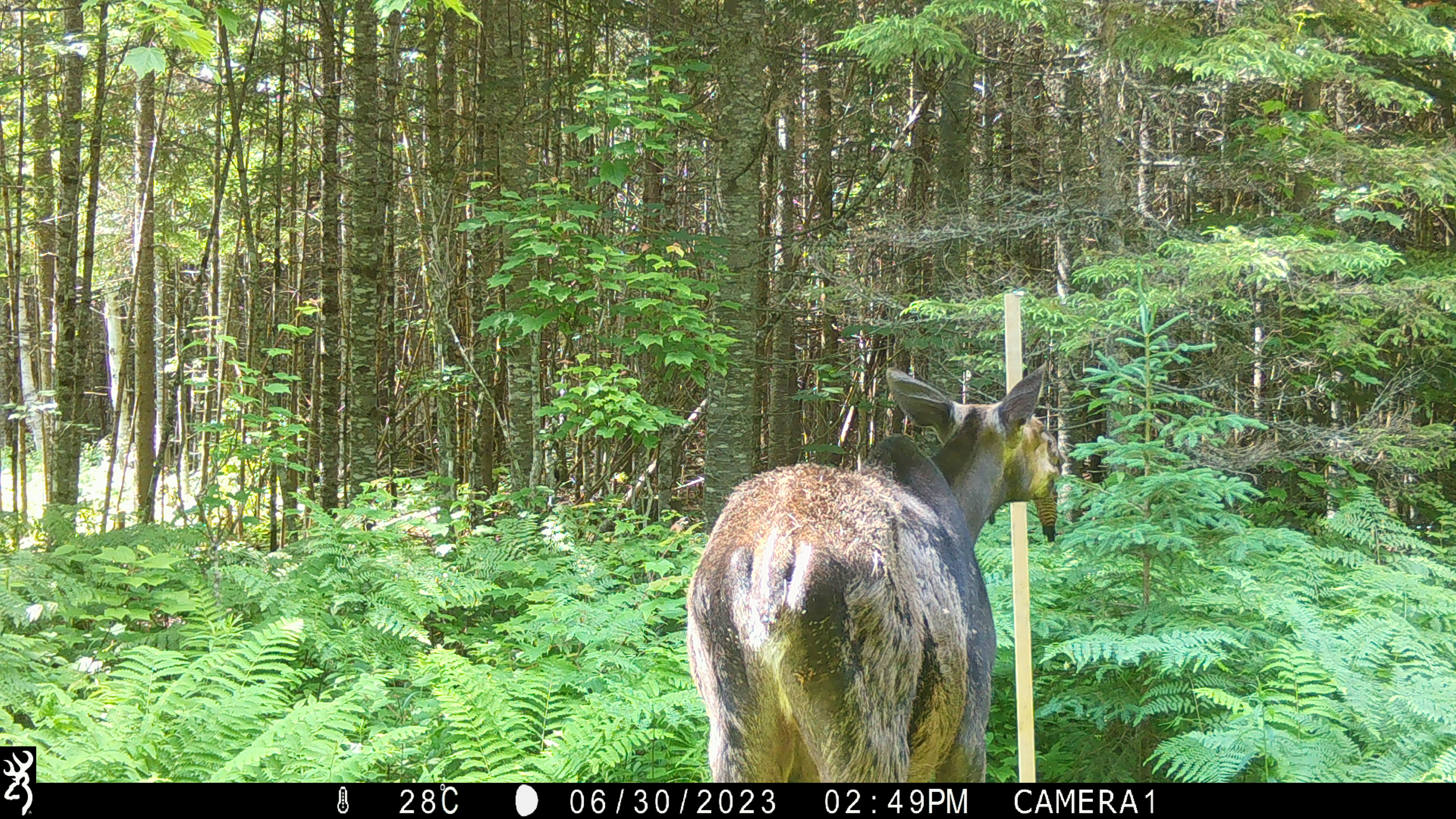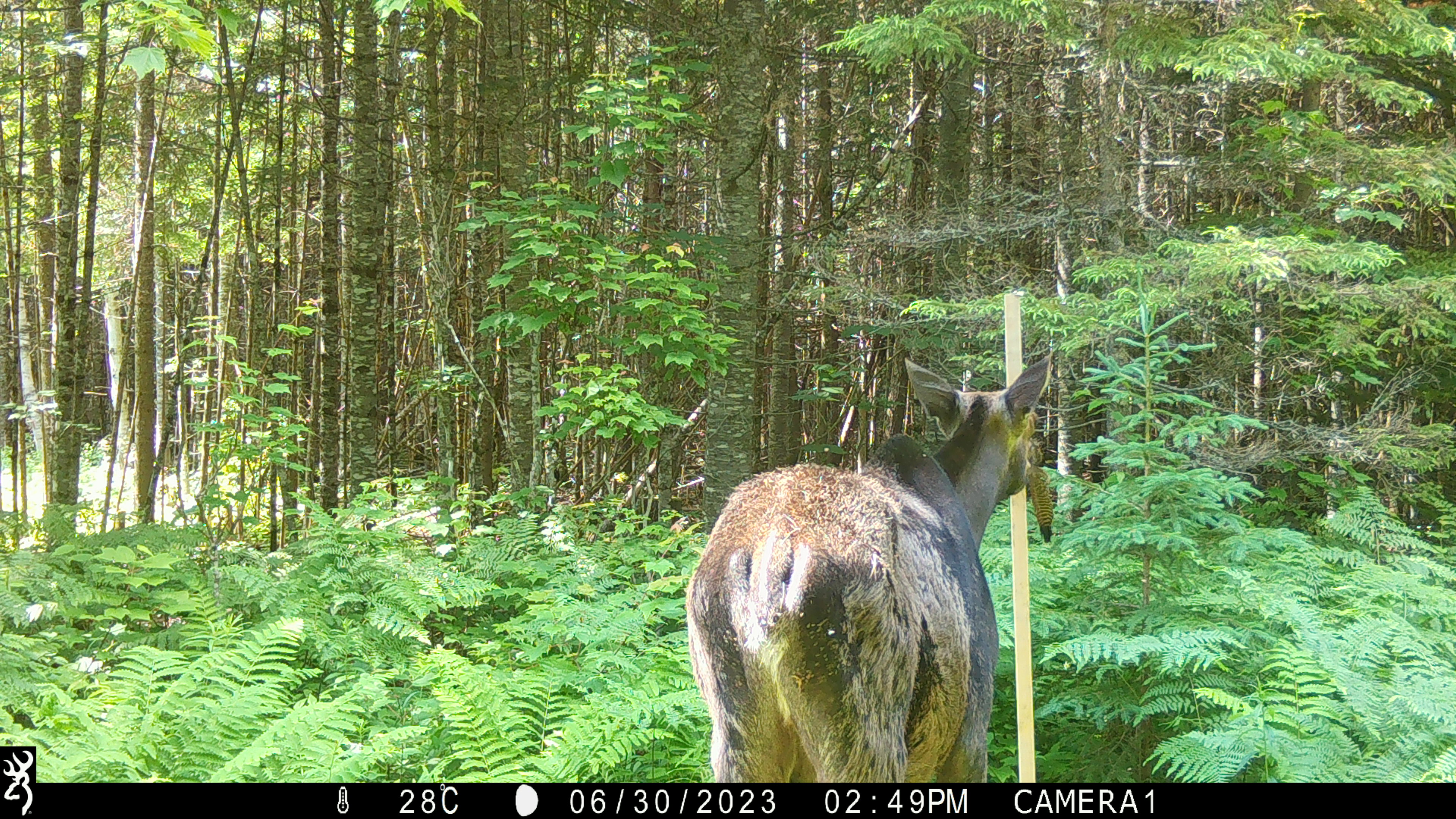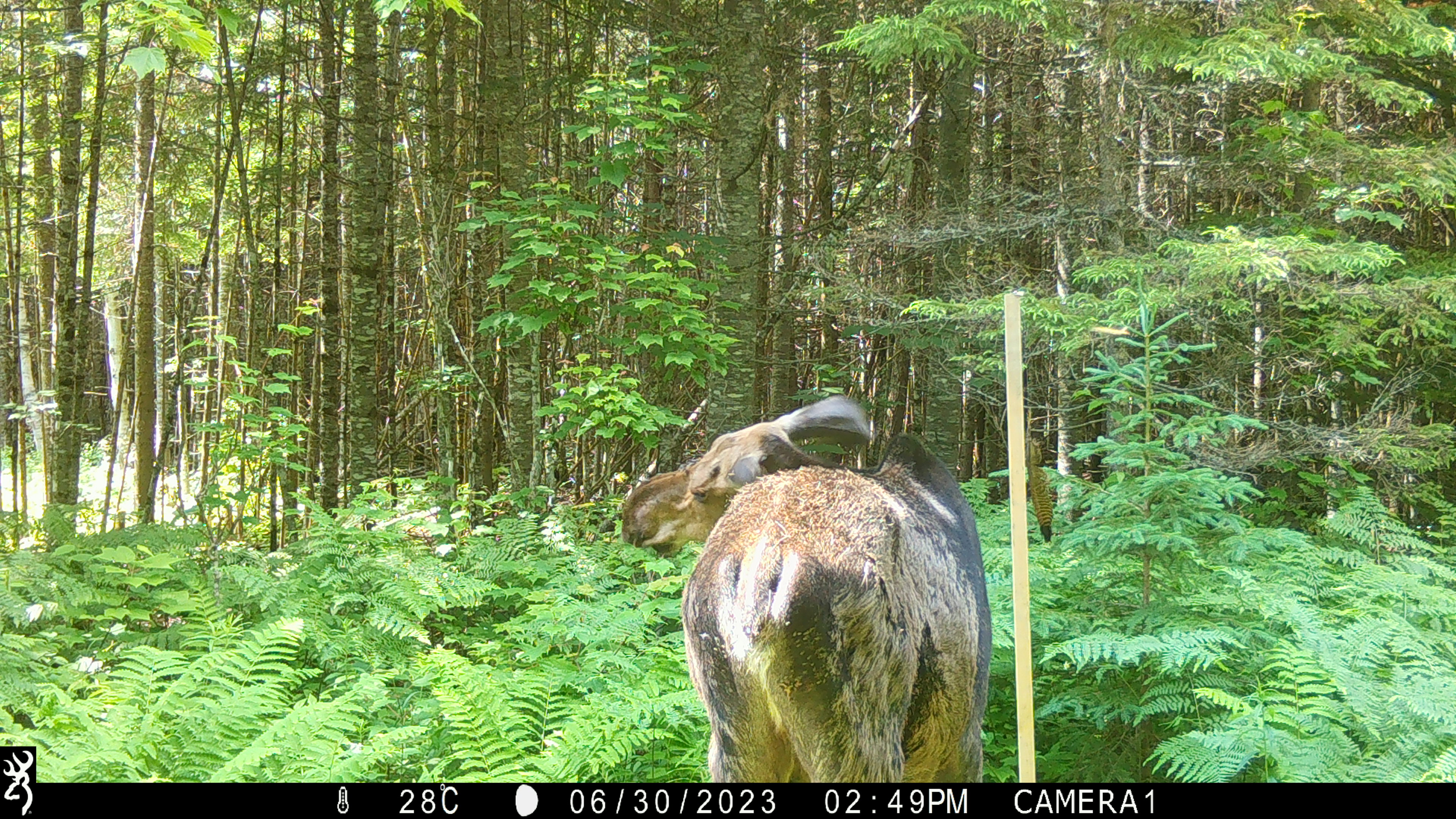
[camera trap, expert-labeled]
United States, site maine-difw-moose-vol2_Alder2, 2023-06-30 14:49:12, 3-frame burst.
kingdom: Animalia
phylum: Chordata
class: Mammalia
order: Artiodactyla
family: Cervidae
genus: Alces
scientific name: Alces alces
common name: moose